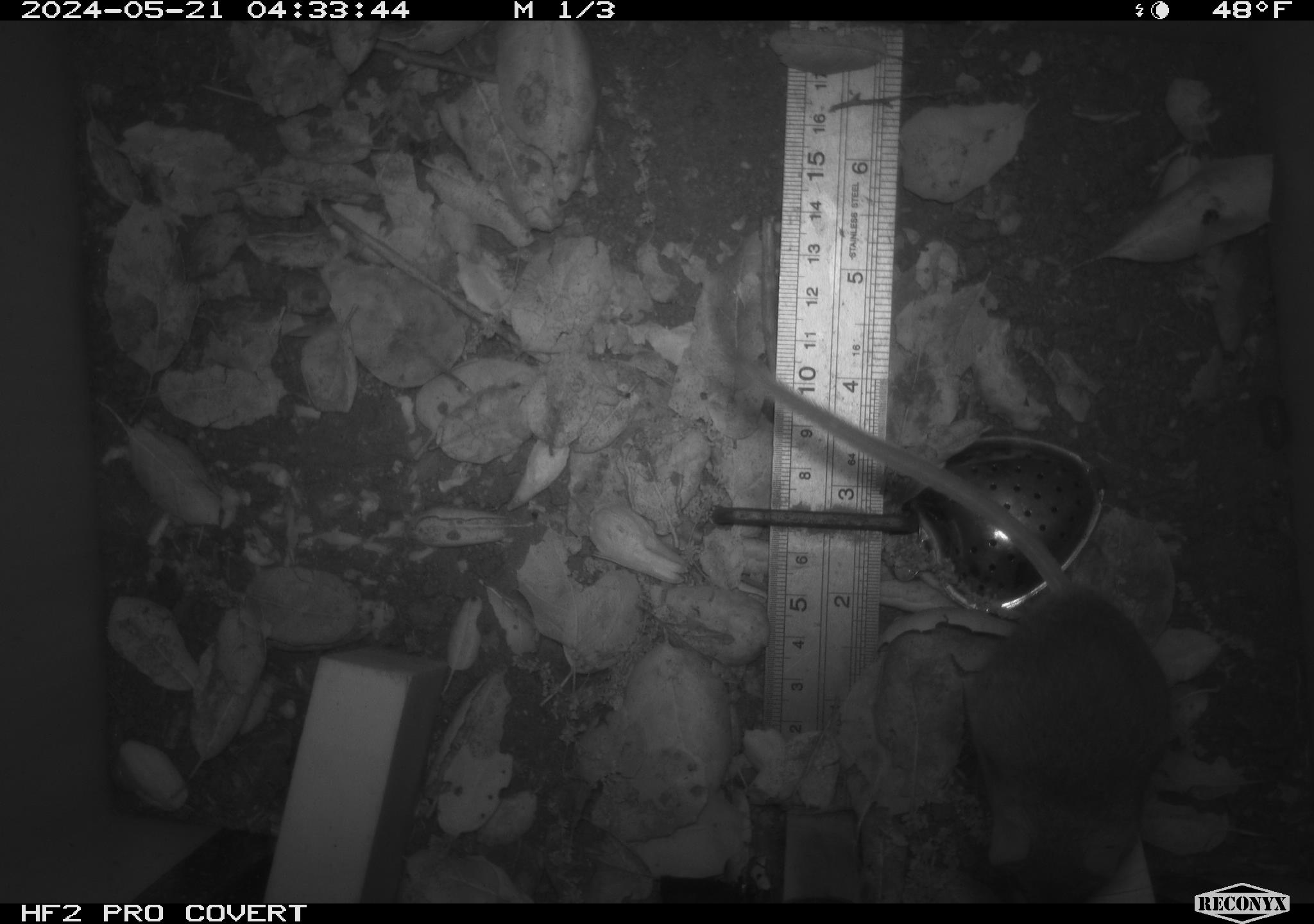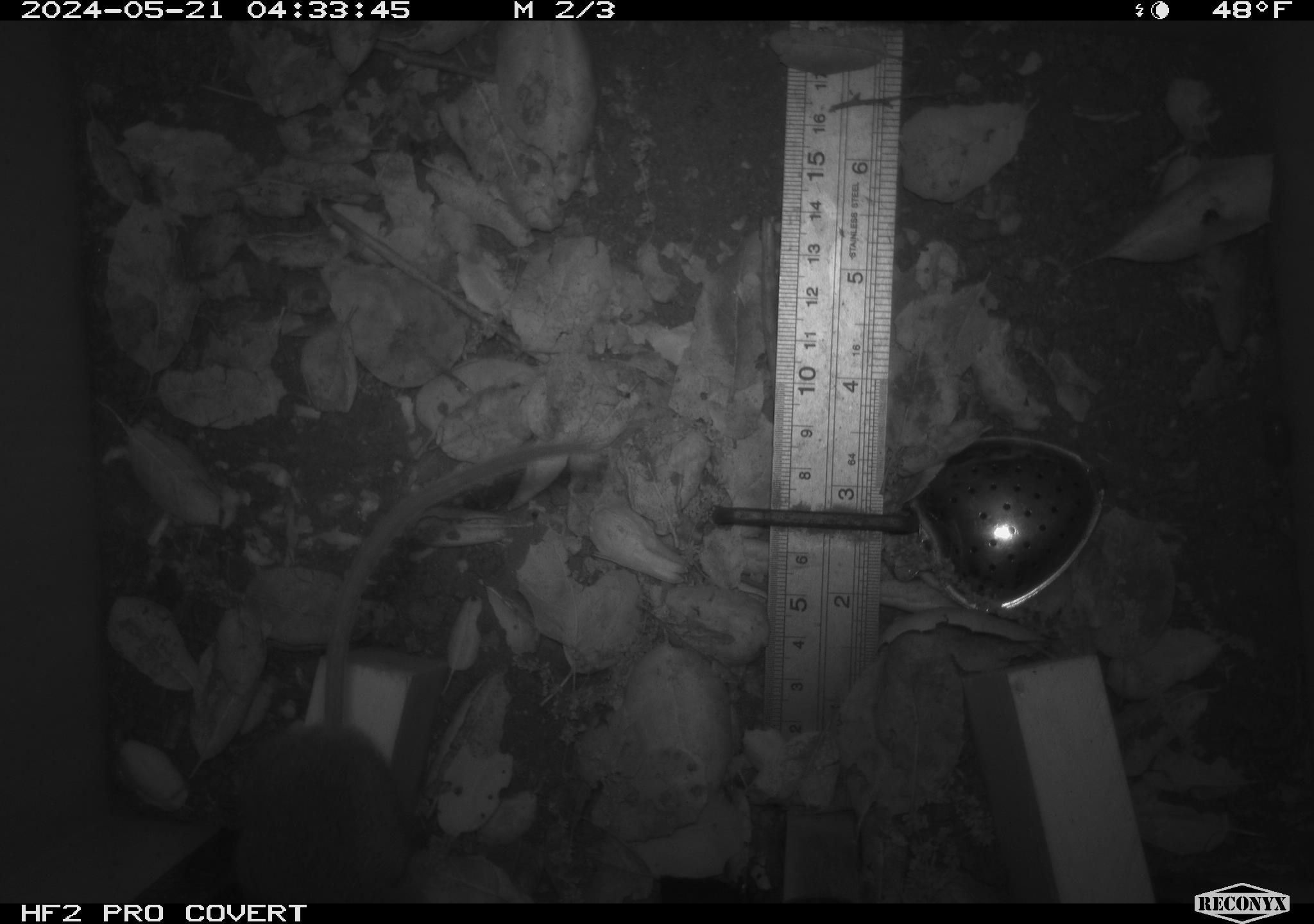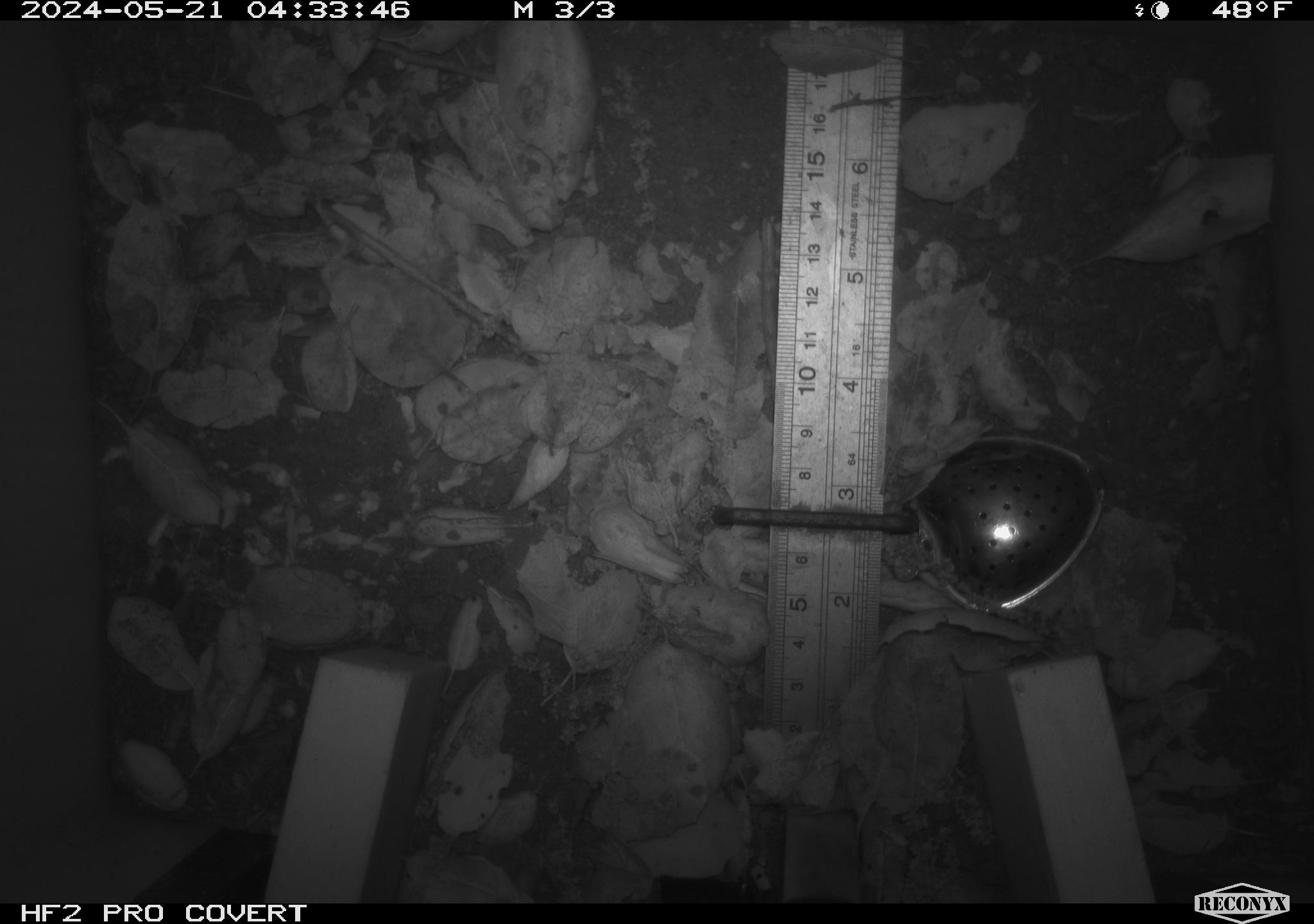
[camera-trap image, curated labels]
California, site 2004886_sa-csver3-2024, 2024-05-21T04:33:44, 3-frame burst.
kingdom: Animalia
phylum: Chordata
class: Mammalia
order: Rodentia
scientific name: Rodentia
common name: rodent